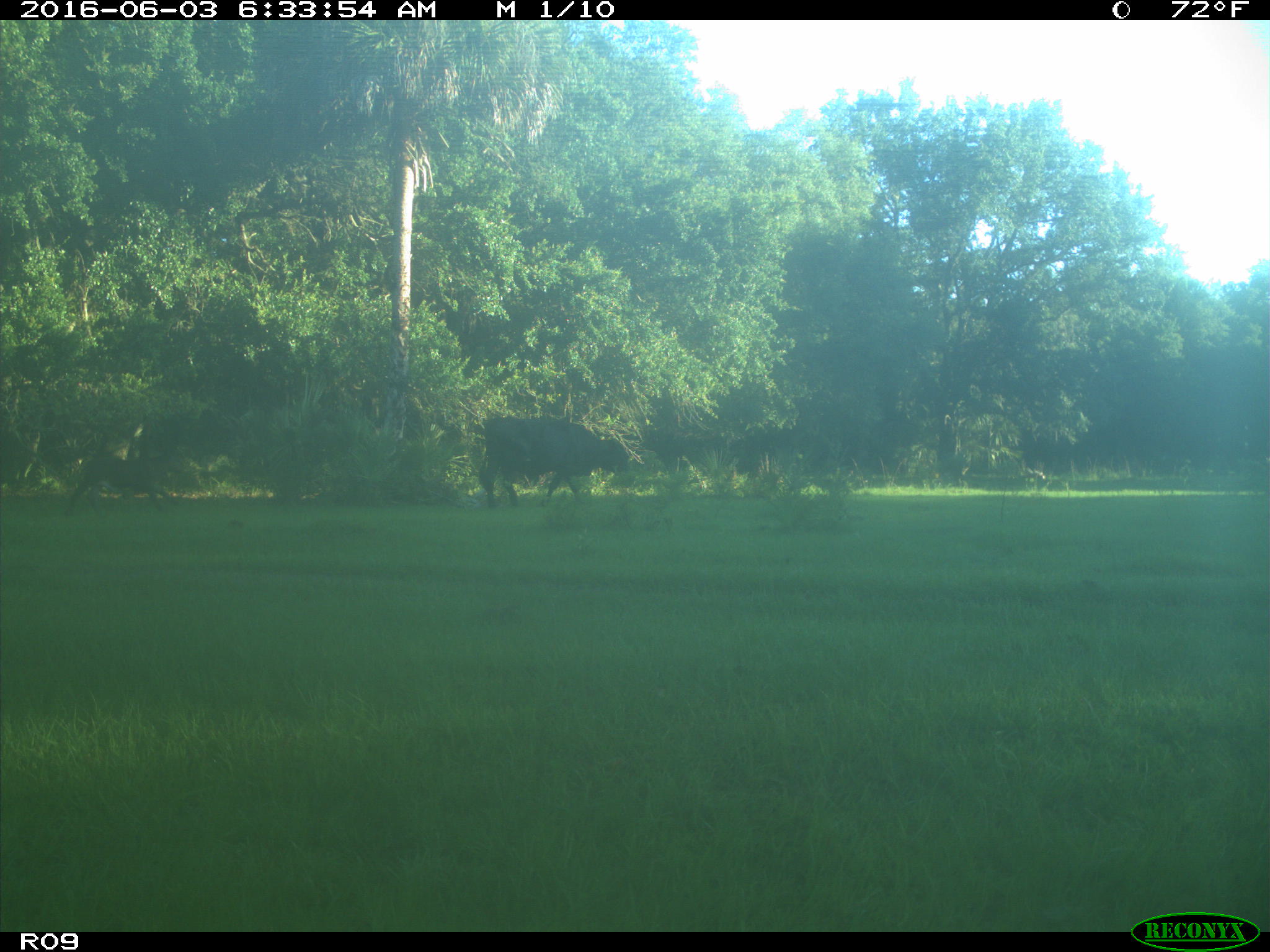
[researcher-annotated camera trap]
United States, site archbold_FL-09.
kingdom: Animalia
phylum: Chordata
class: Mammalia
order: Artiodactyla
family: Bovidae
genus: Bos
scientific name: Bos taurus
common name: domestic cow